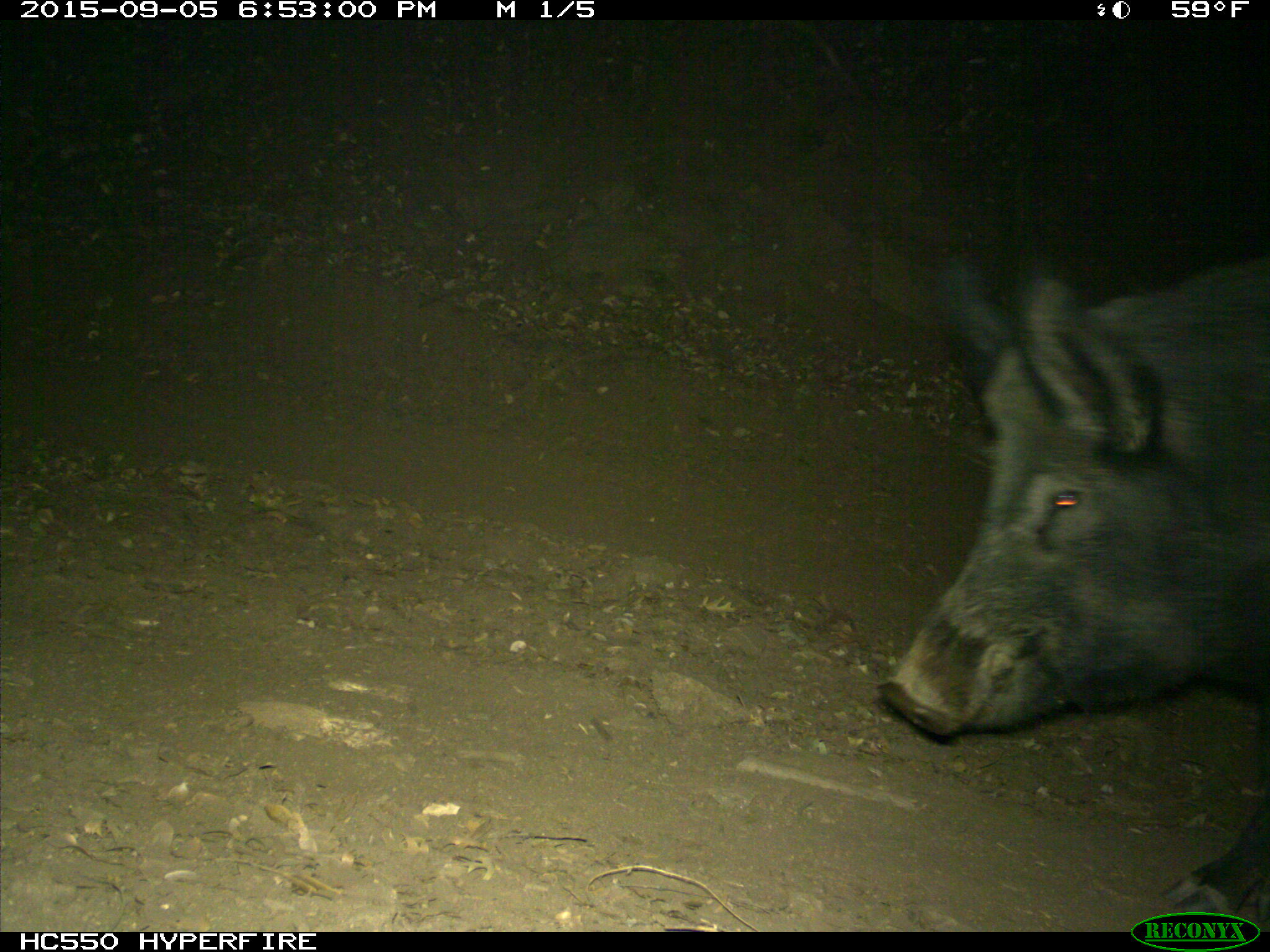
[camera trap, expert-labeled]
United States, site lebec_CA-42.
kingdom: Animalia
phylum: Chordata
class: Mammalia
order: Artiodactyla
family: Suidae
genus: Sus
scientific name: Sus scrofa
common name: wild boar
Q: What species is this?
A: Sus scrofa (wild boar).